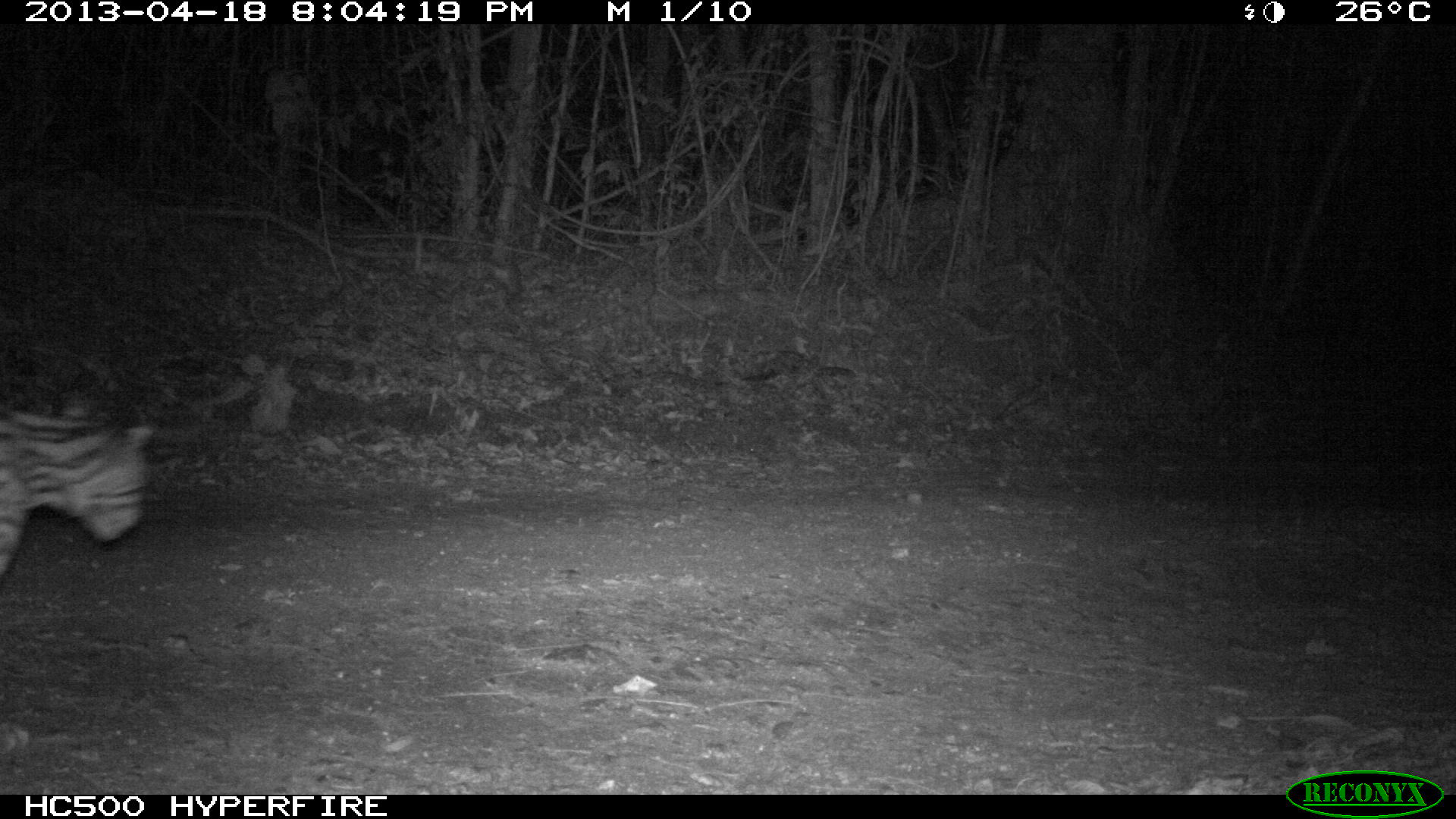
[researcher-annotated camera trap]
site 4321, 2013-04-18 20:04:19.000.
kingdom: Animalia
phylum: Chordata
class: Mammalia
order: Carnivora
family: Felidae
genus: Leopardus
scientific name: Leopardus pardalis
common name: ocelot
Leopardus pardalis (ocelot), count 1, sex male.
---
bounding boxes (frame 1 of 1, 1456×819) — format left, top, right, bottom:
leopardus pardalis: 0, 388, 154, 583